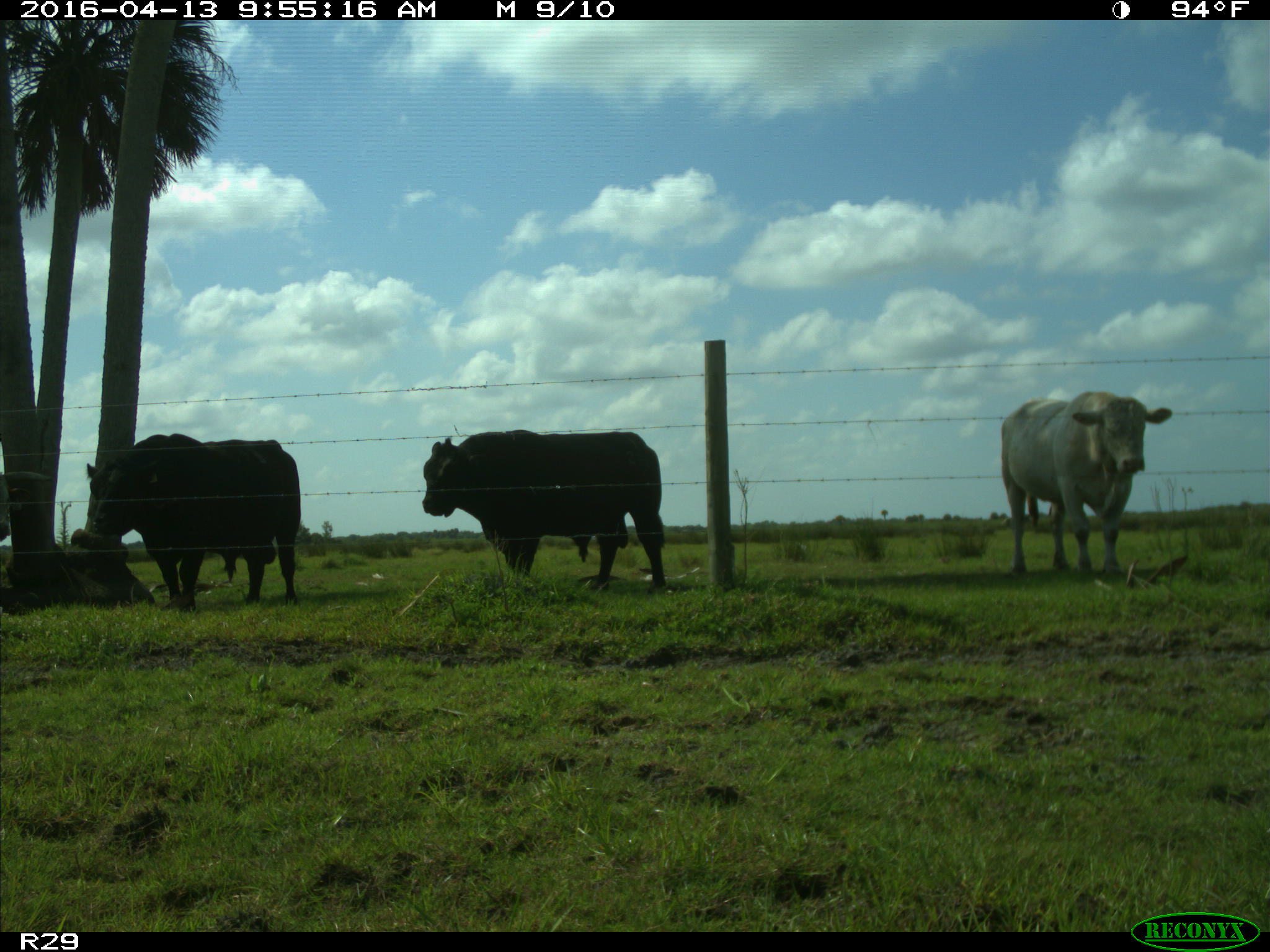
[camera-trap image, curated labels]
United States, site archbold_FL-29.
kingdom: Animalia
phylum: Chordata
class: Mammalia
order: Artiodactyla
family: Bovidae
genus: Bos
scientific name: Bos taurus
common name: domestic cow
Bos taurus (domestic cow).